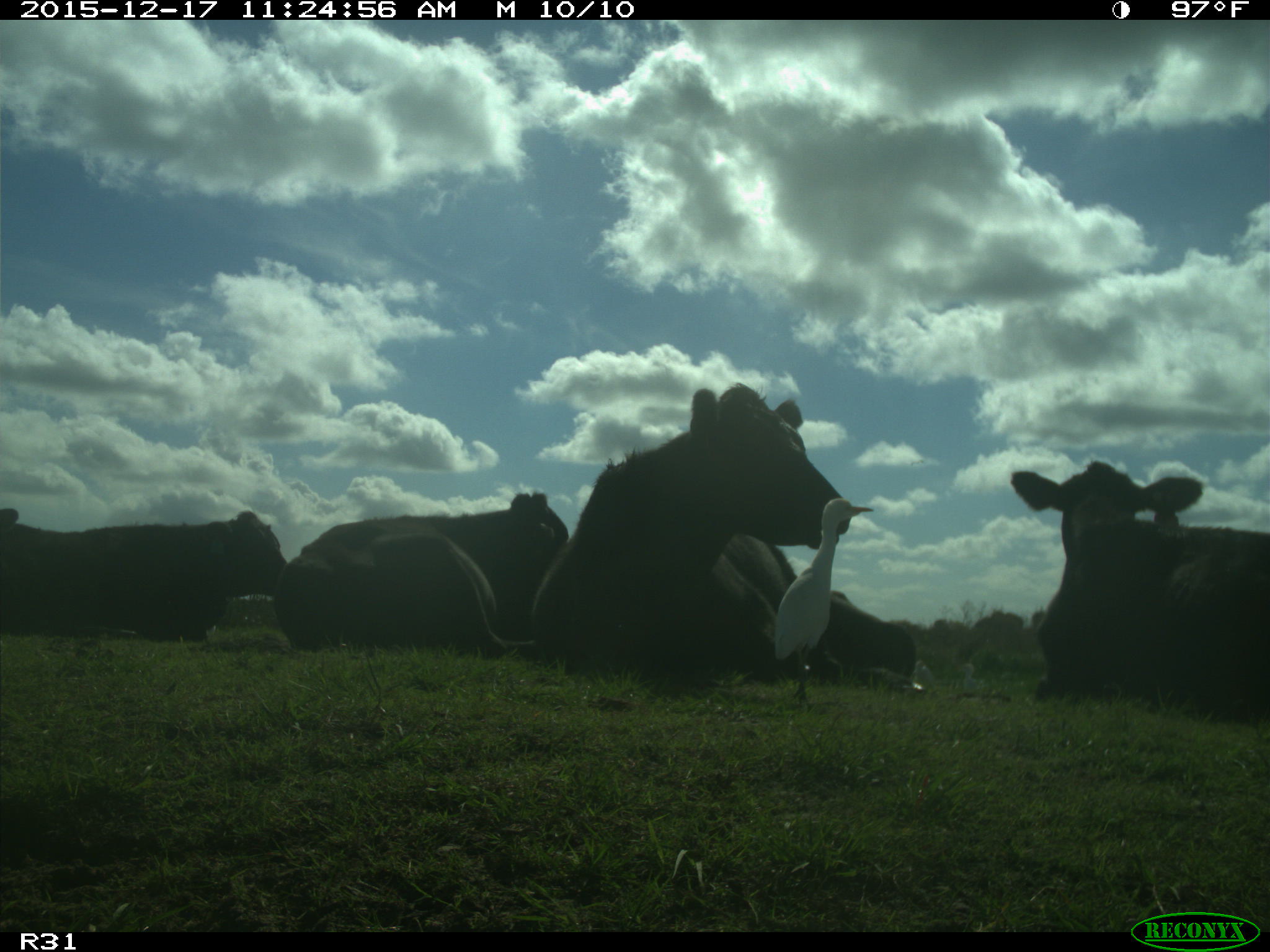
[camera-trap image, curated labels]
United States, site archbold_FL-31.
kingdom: Animalia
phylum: Chordata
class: Mammalia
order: Artiodactyla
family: Bovidae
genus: Bos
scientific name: Bos taurus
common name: domestic cow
Bos taurus (domestic cow).